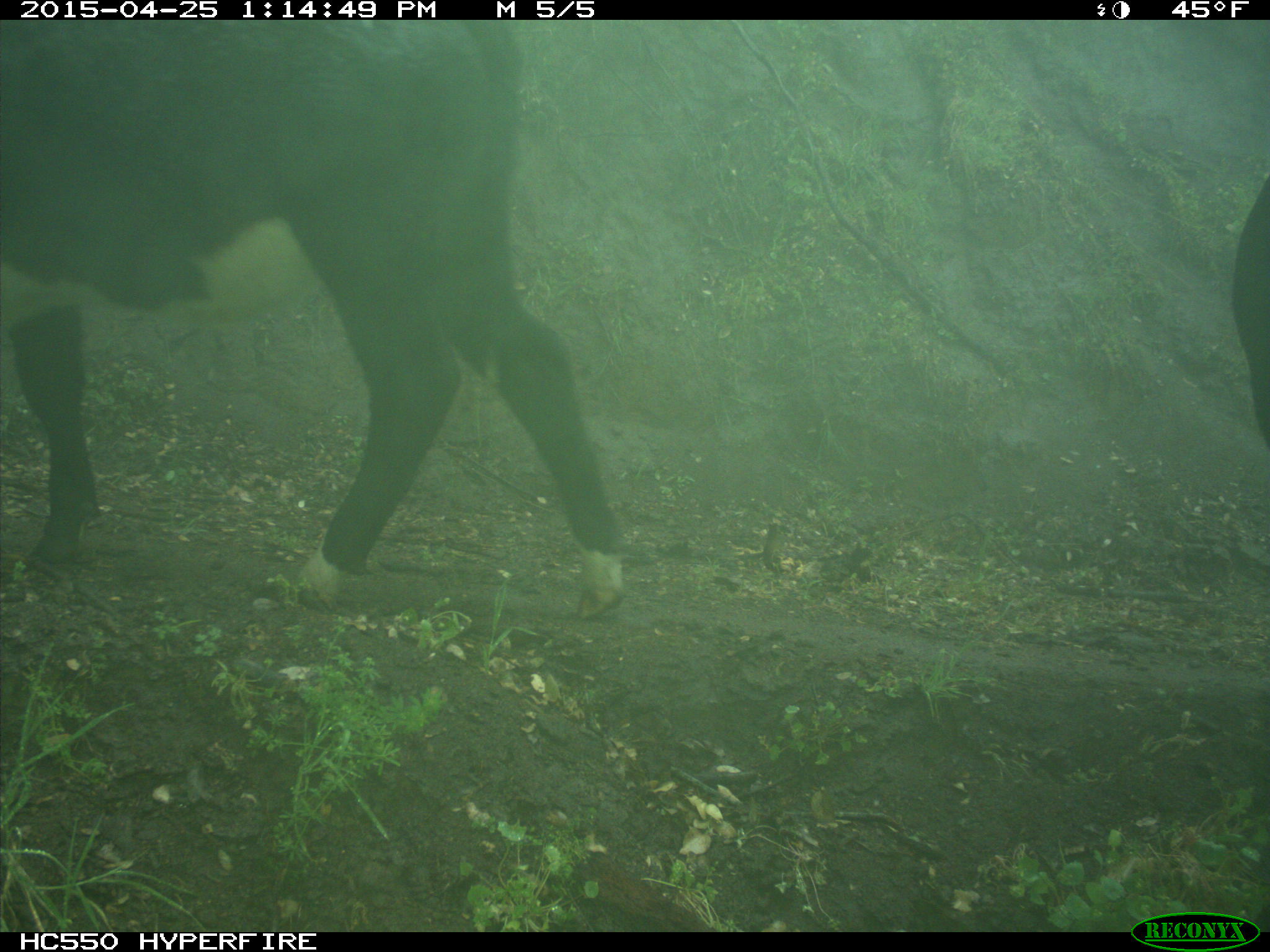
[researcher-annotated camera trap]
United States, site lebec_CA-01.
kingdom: Animalia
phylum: Chordata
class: Mammalia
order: Artiodactyla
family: Bovidae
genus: Bos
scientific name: Bos taurus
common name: domestic cow